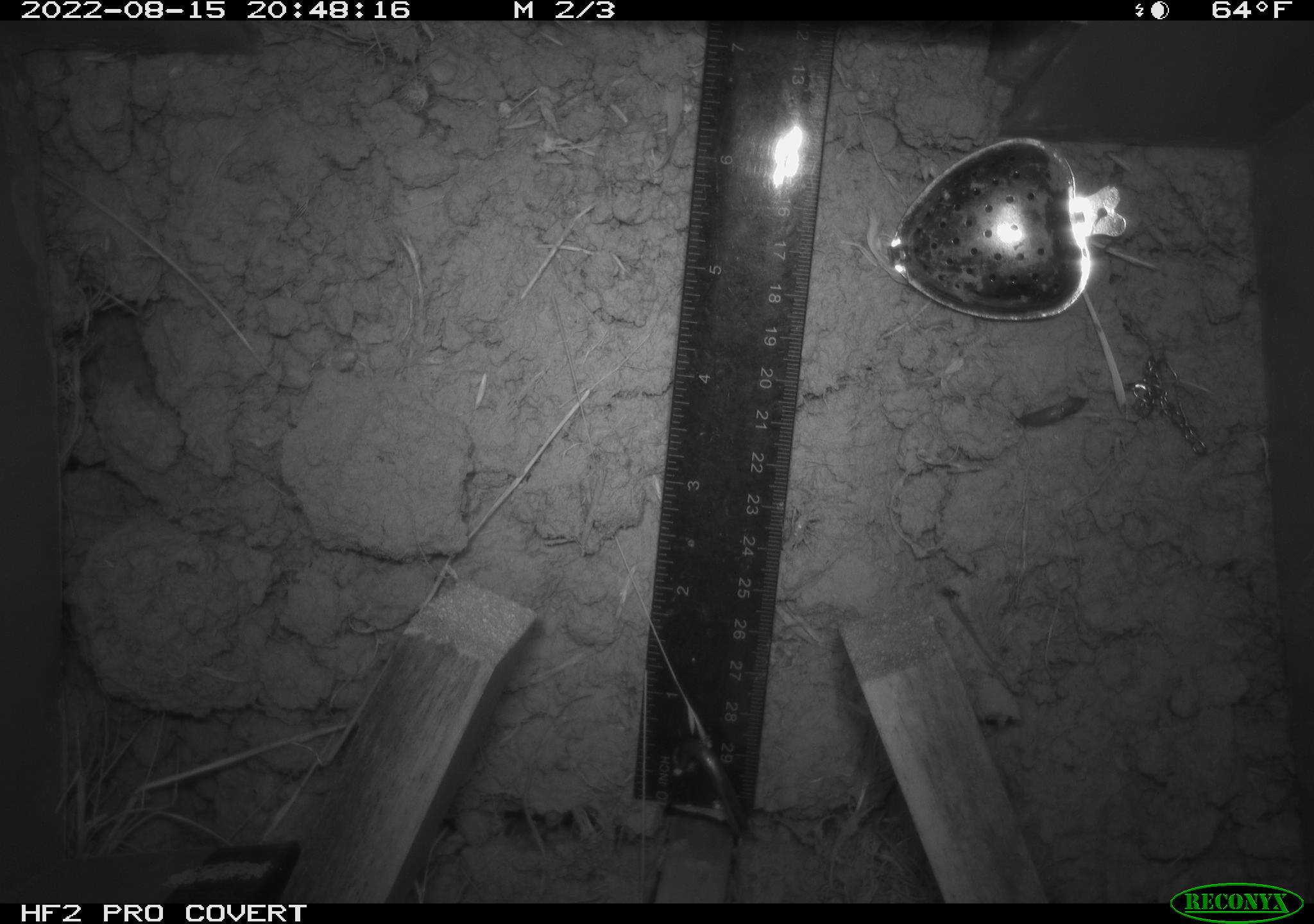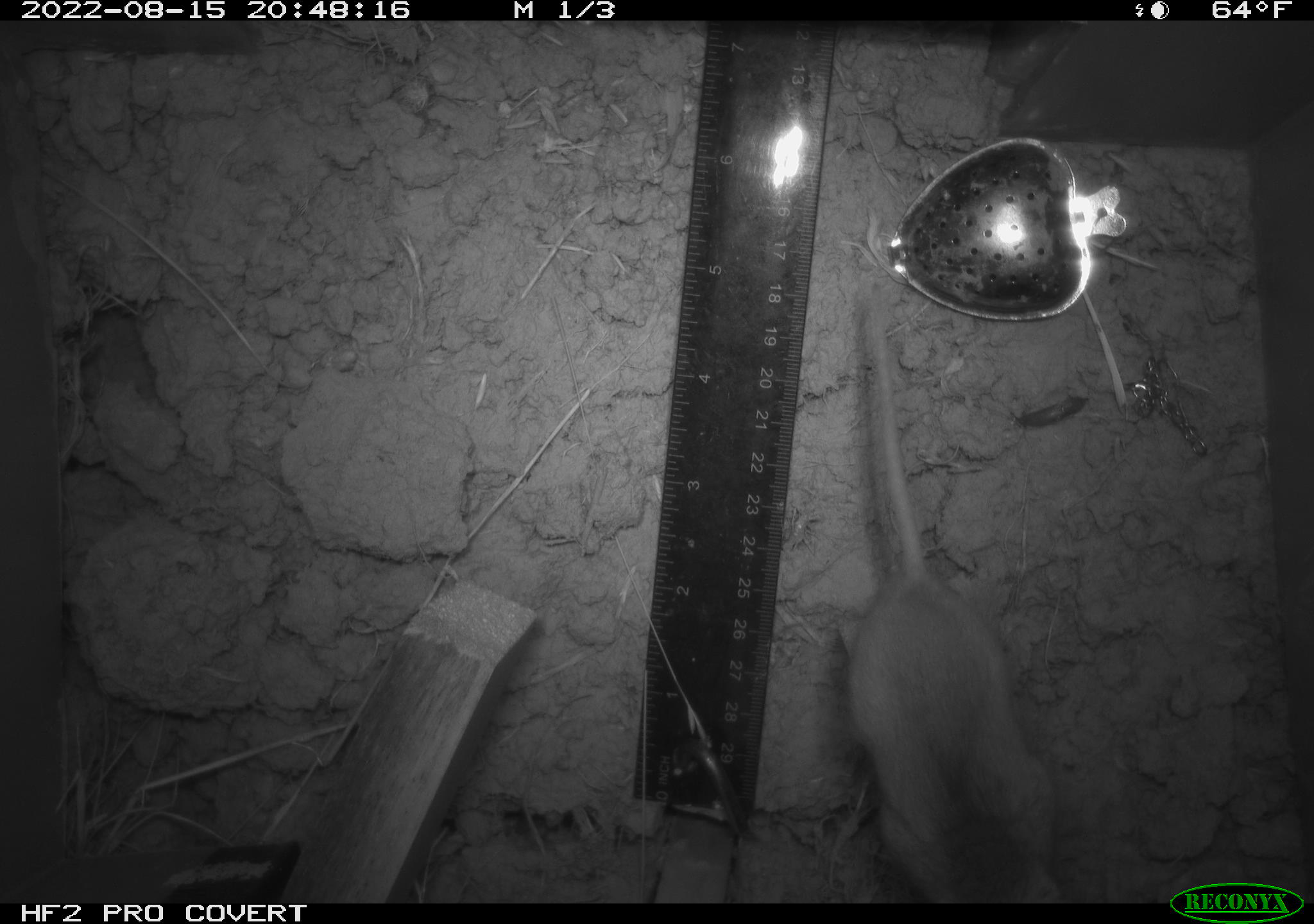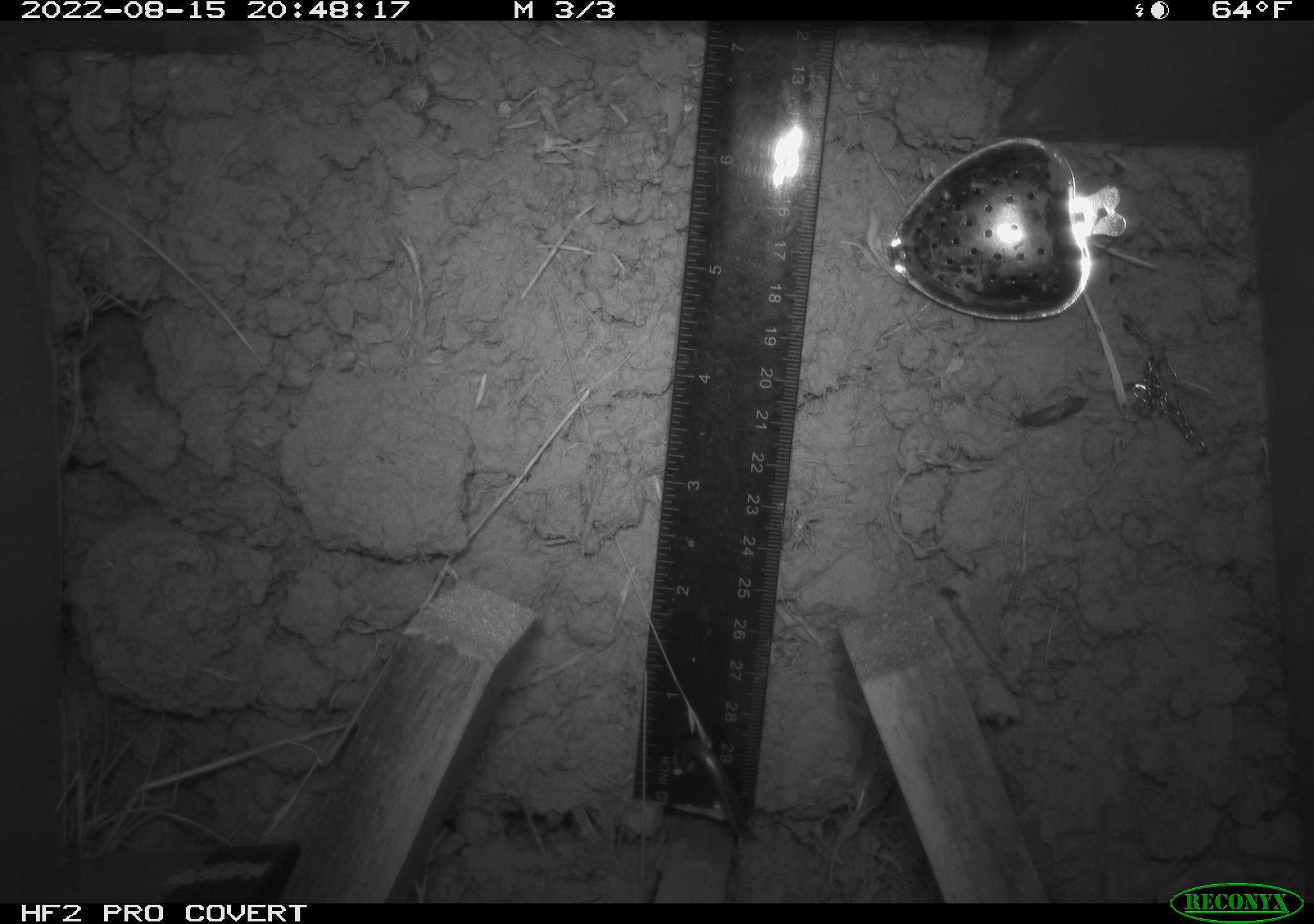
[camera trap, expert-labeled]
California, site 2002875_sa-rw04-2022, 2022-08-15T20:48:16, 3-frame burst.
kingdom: Animalia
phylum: Chordata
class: Mammalia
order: Rodentia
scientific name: Rodentia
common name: mouse species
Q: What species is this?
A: Mouse species (Rodentia).